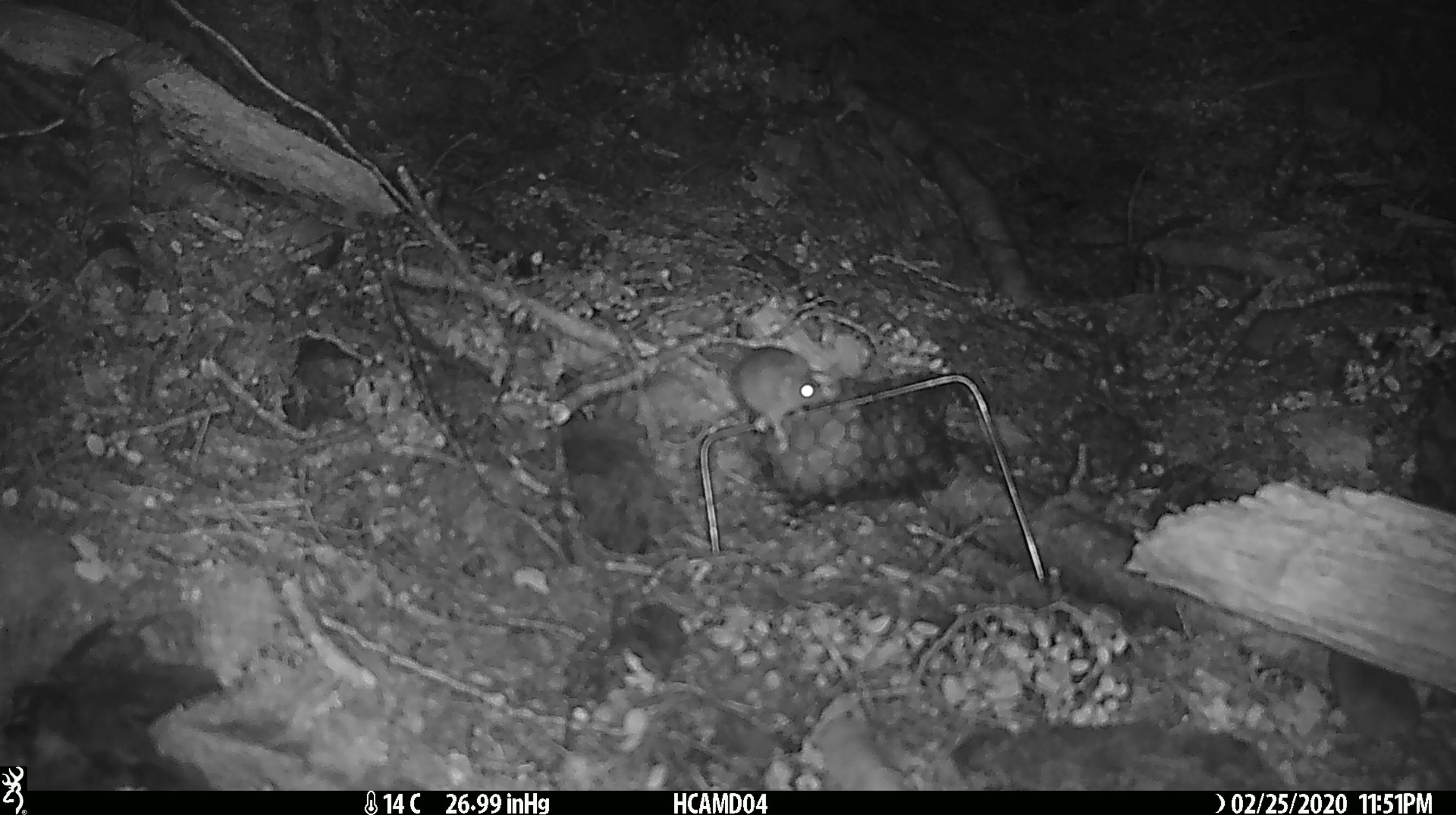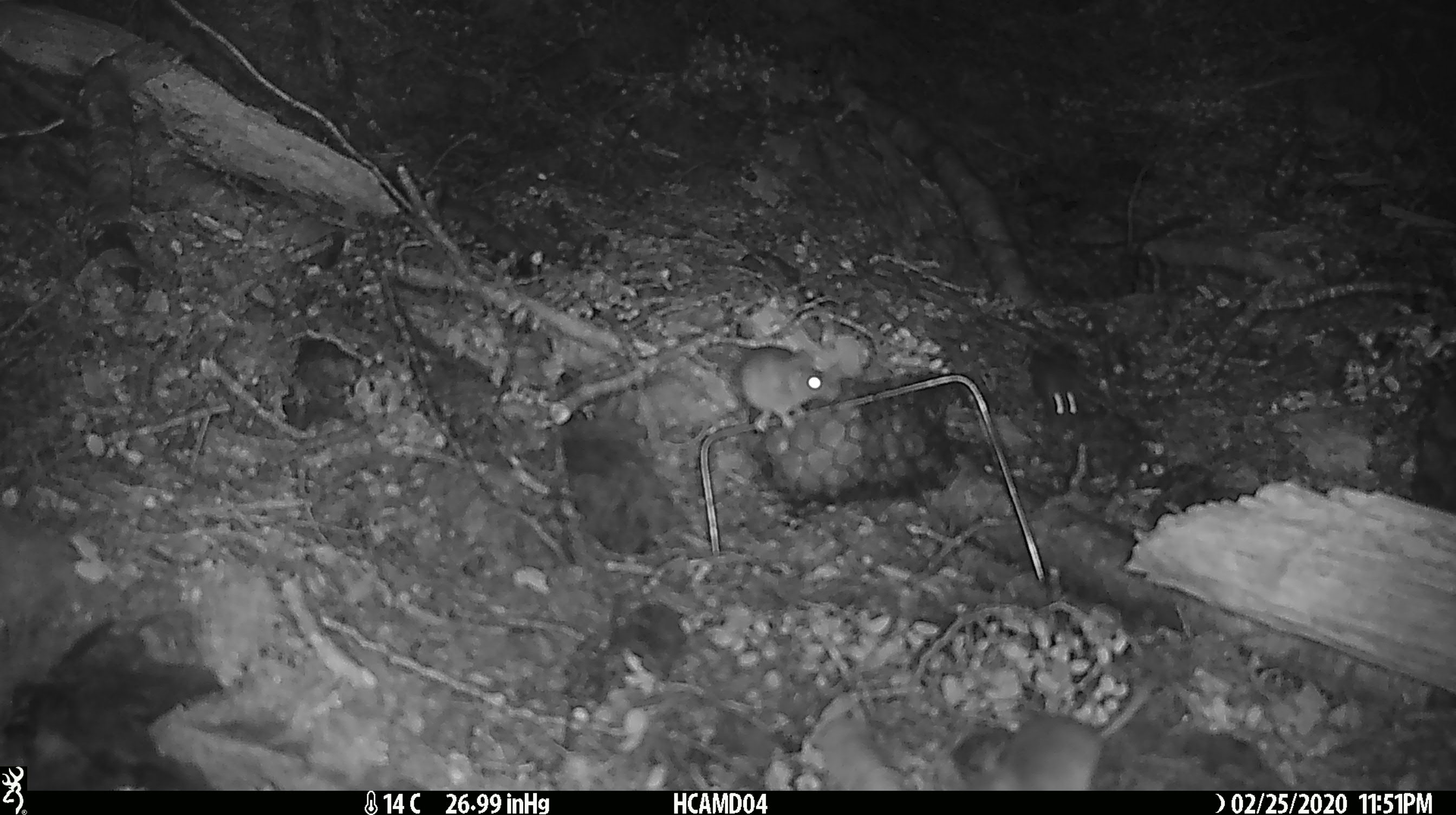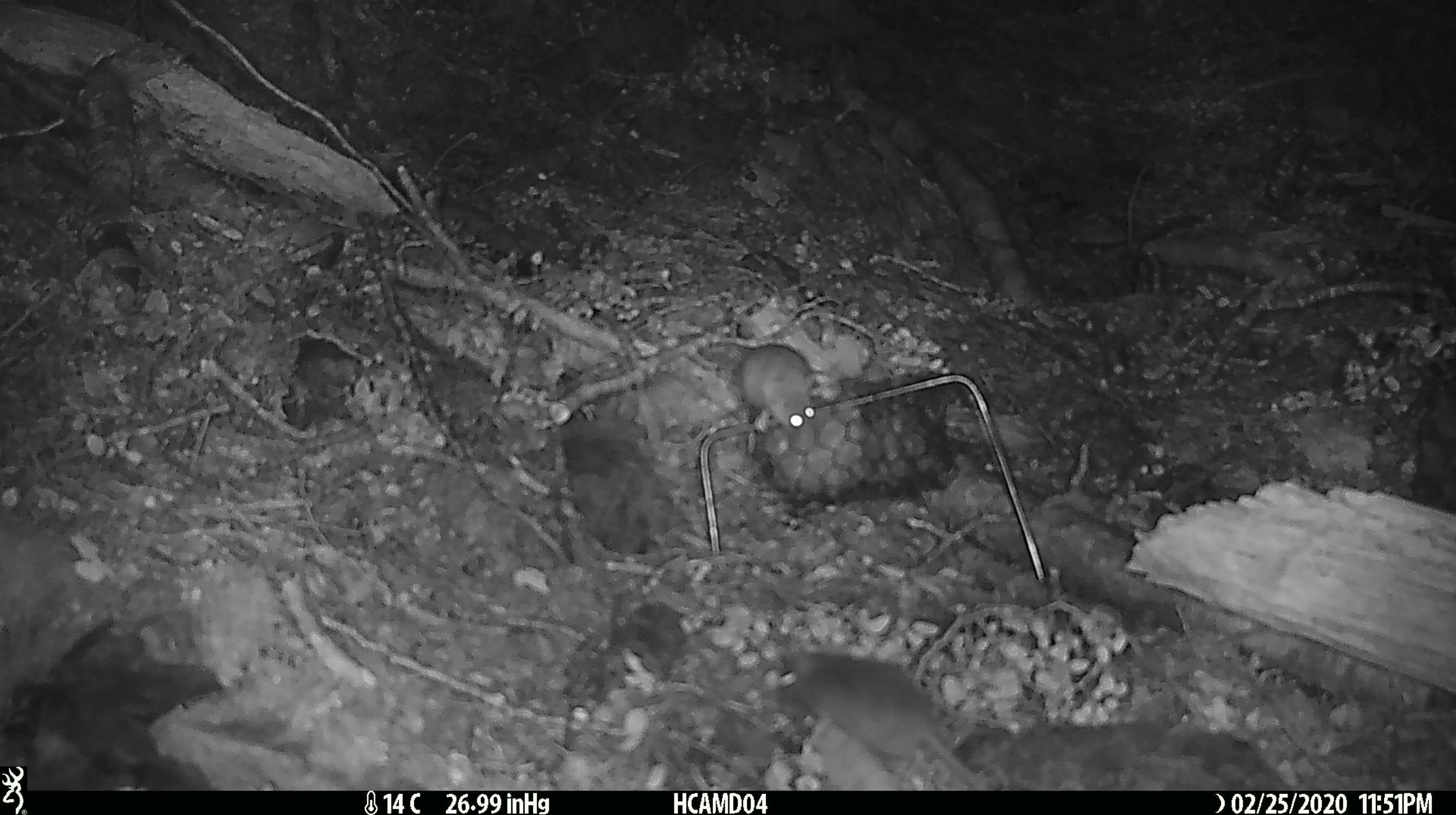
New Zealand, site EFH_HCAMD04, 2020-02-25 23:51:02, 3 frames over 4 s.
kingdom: Animalia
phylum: Chordata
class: Mammalia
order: Rodentia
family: Muridae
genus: Mus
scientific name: Mus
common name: mouse